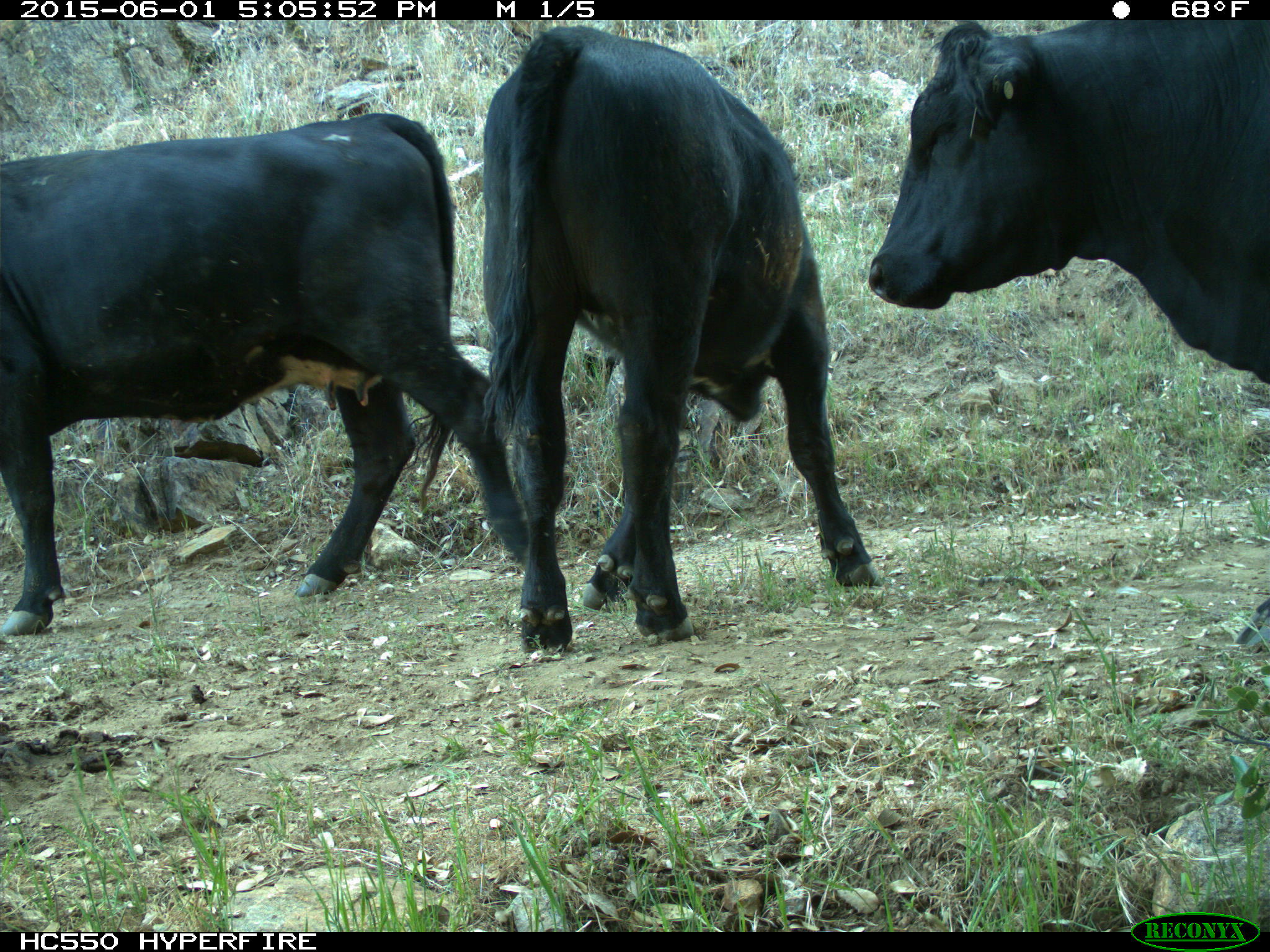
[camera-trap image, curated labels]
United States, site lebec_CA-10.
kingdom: Animalia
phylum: Chordata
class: Mammalia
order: Artiodactyla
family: Bovidae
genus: Bos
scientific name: Bos taurus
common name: domestic cow